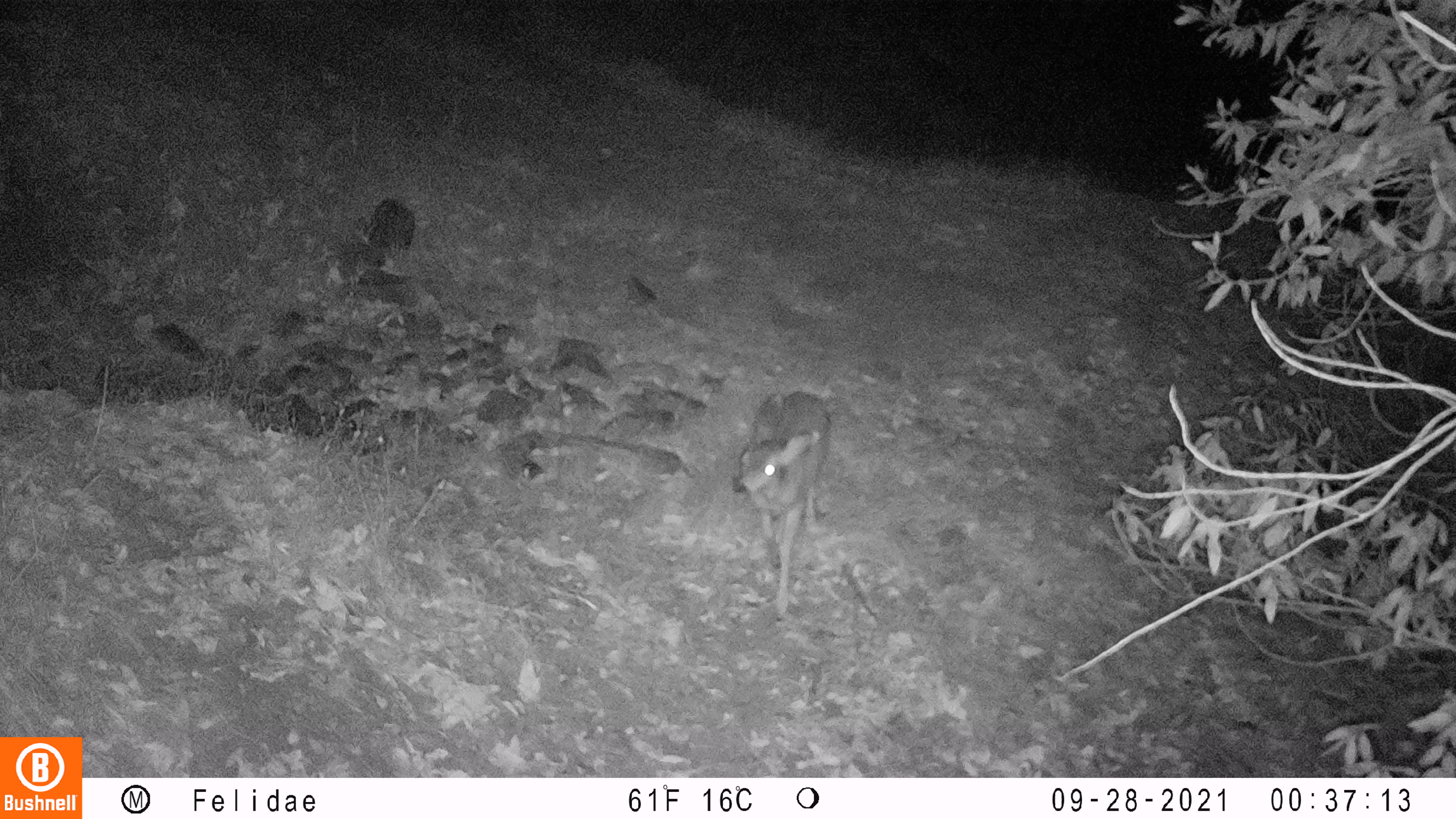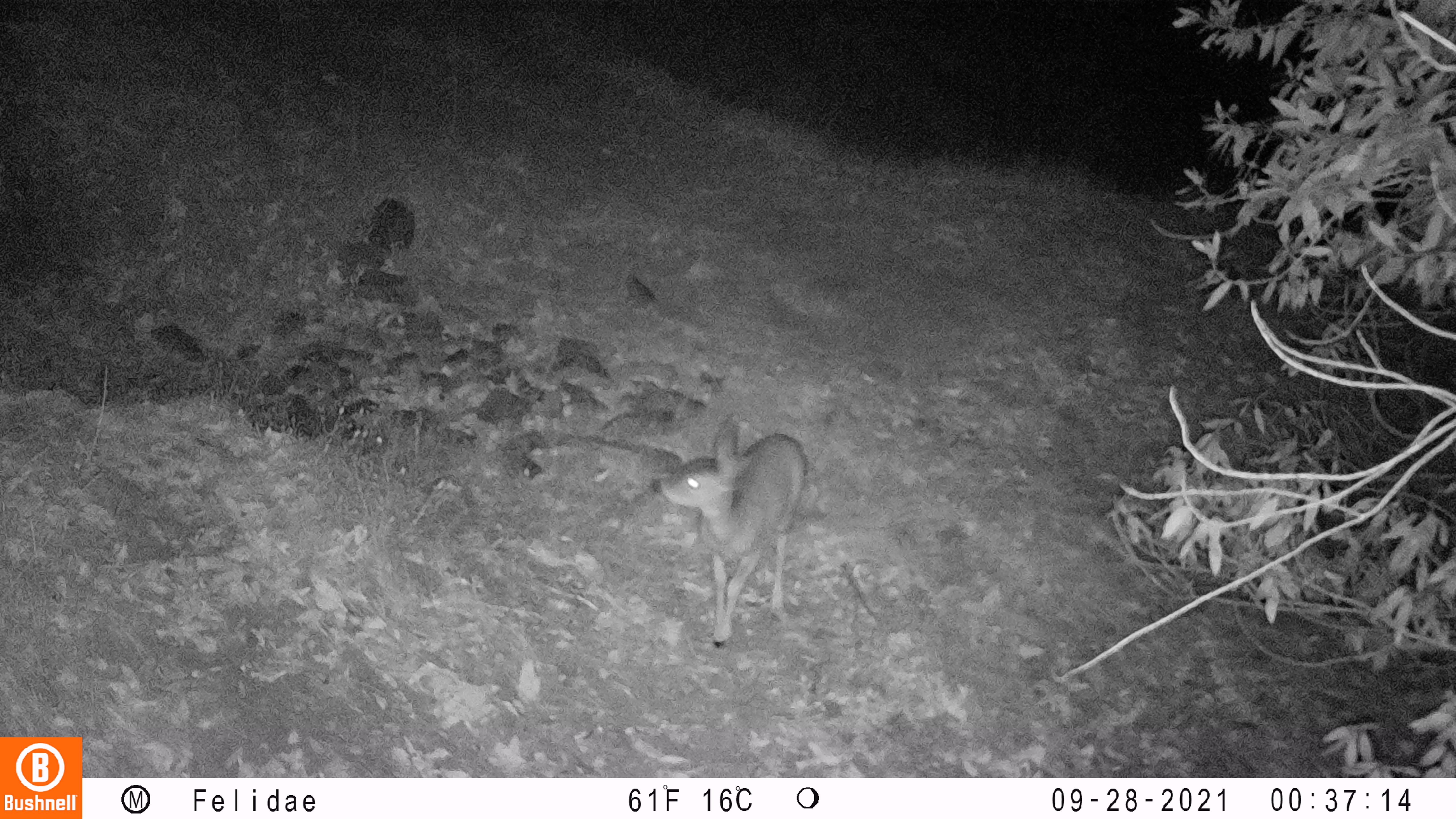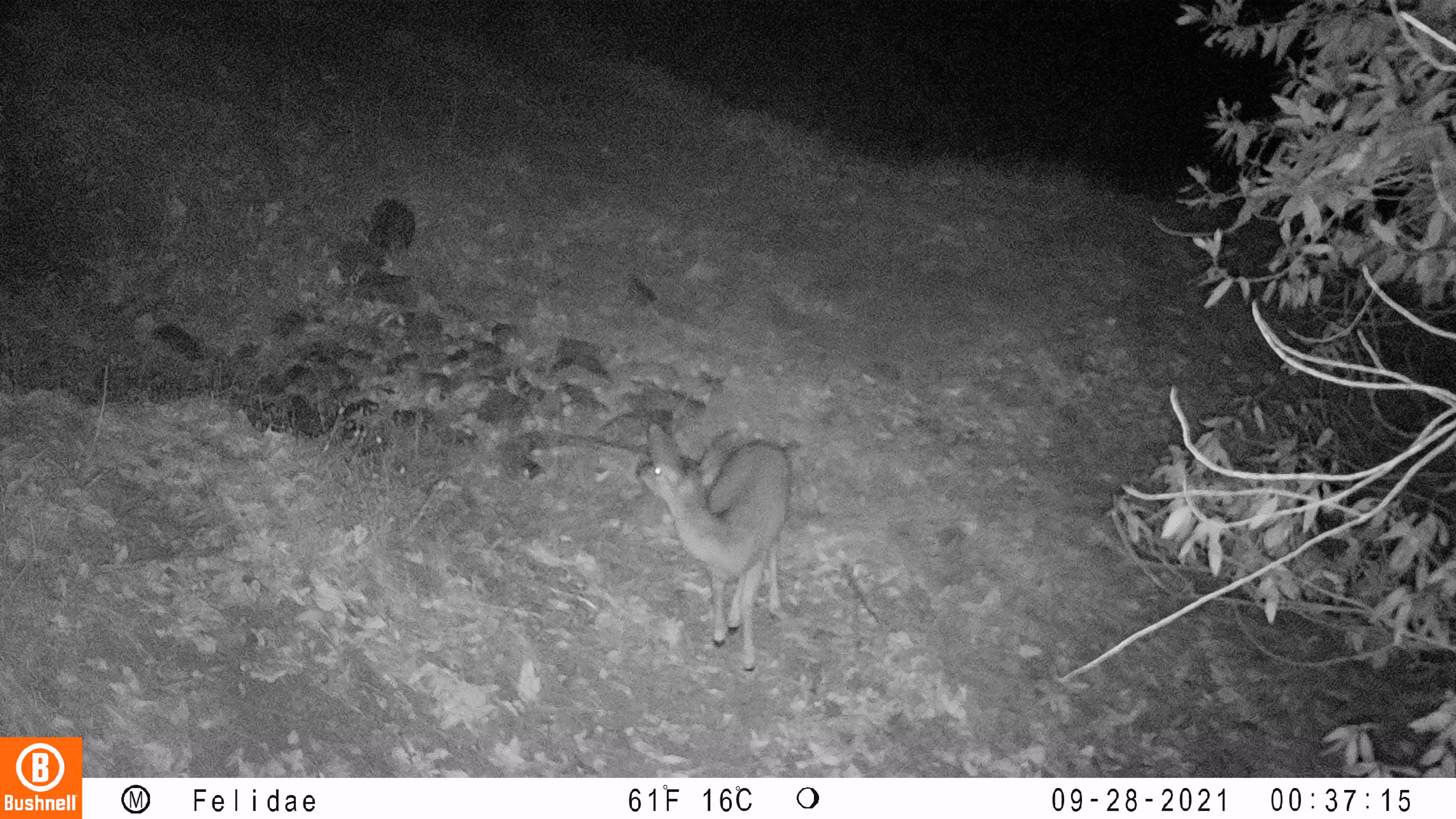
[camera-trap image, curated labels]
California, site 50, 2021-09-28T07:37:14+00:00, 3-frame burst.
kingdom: Animalia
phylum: Chordata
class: Mammalia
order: Artiodactyla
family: Cervidae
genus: Odocoileus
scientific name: Odocoileus hemionus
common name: mule deer